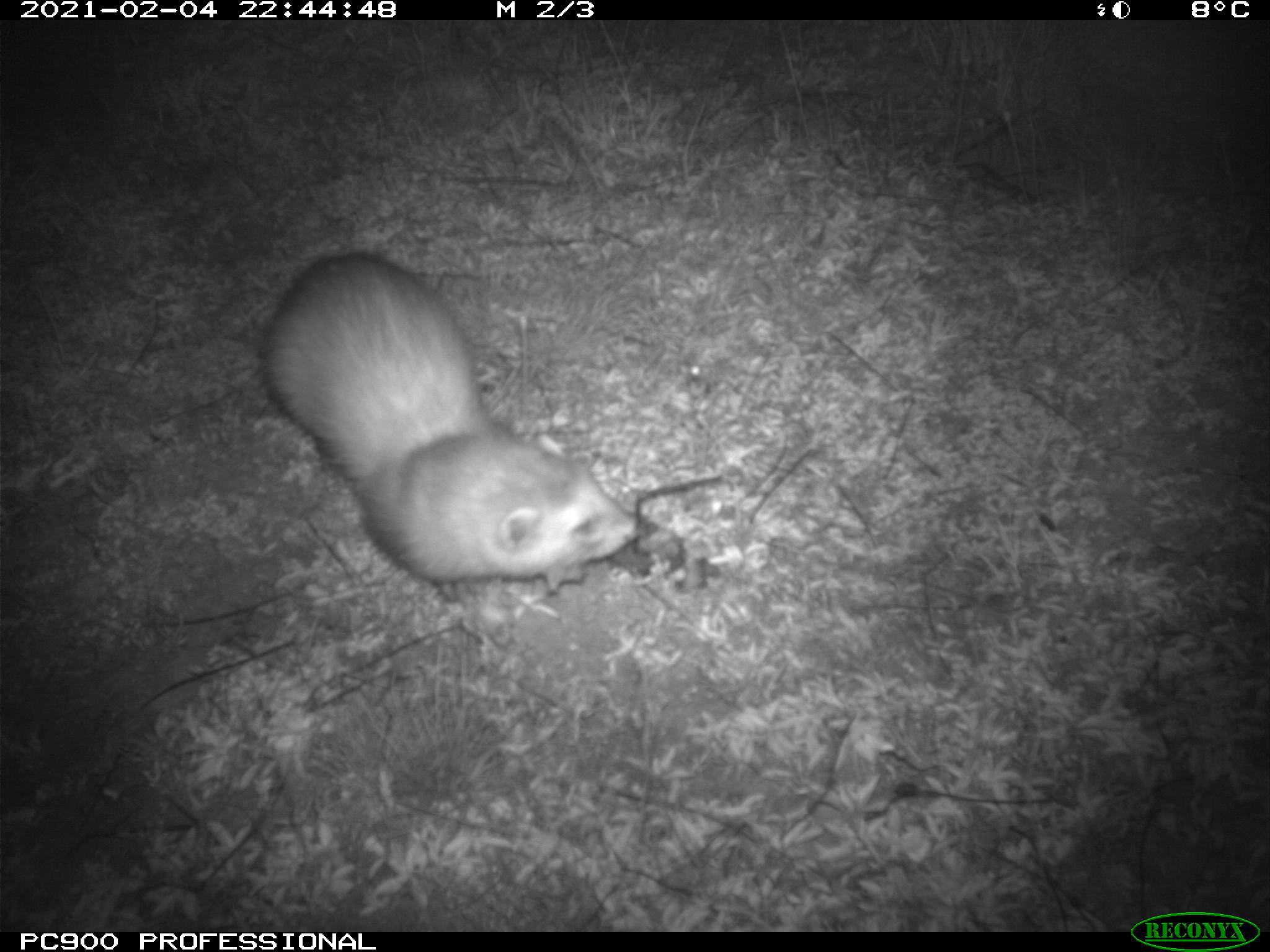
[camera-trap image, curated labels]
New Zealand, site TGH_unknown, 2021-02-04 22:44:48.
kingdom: Animalia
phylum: Chordata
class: Mammalia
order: Carnivora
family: Mustelidae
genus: Mustela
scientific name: Mustela furo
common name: ferret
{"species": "ferret (Mustela furo)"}